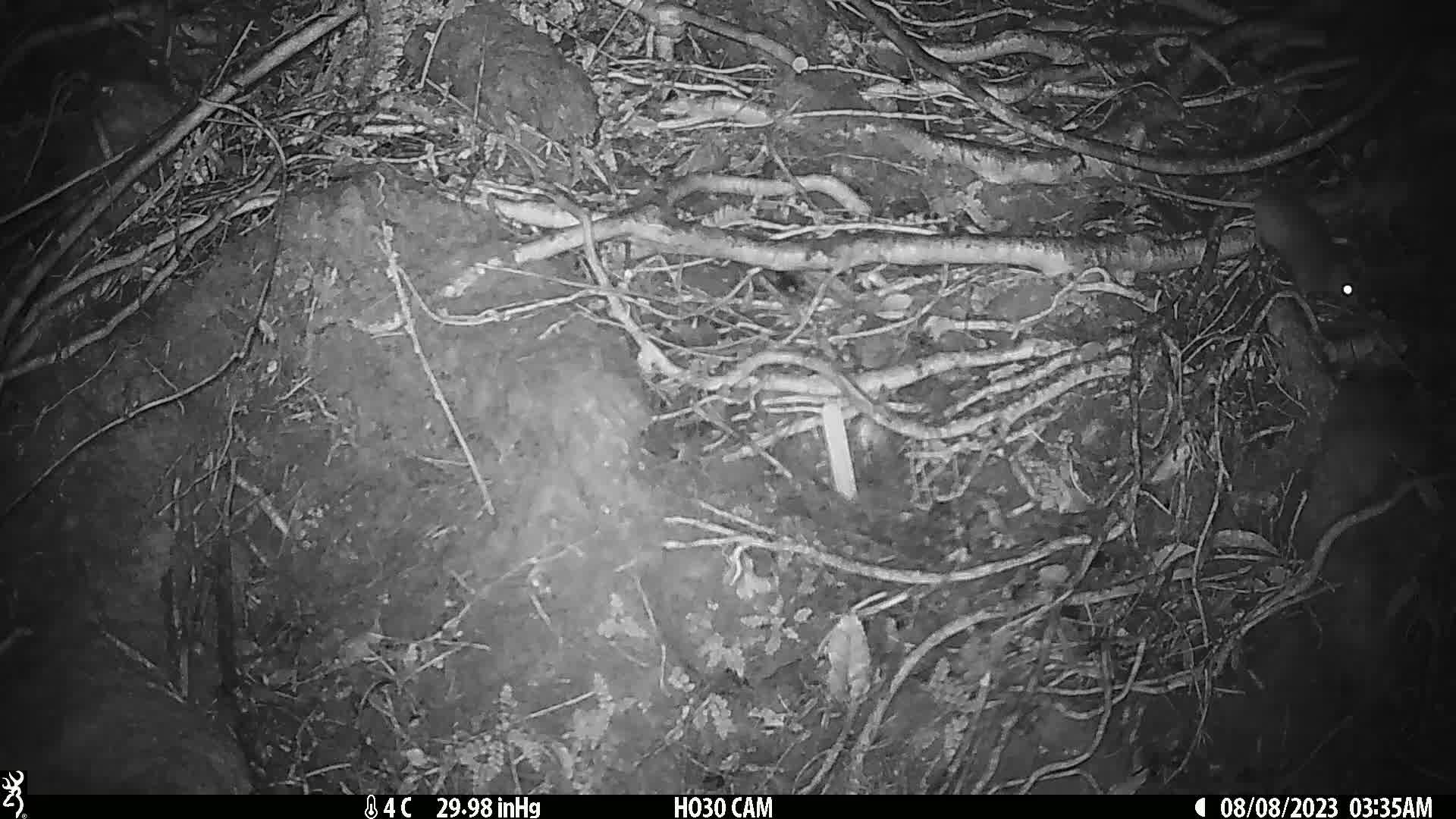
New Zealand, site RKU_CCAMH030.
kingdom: Animalia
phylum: Chordata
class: Mammalia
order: Rodentia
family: Muridae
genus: Rattus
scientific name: Rattus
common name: rat